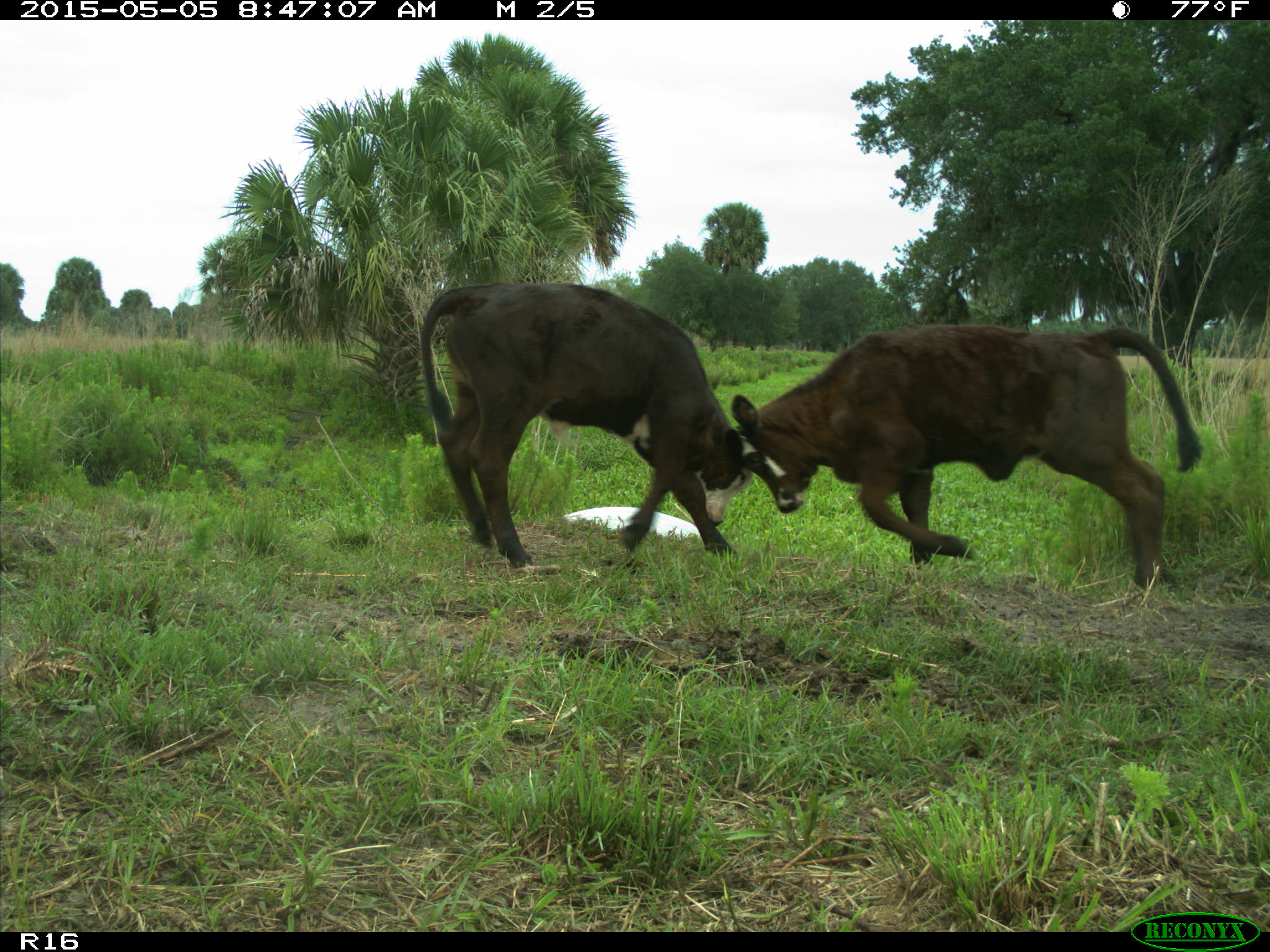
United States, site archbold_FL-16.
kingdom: Animalia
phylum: Chordata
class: Mammalia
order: Artiodactyla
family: Bovidae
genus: Bos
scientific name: Bos taurus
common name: domestic cow